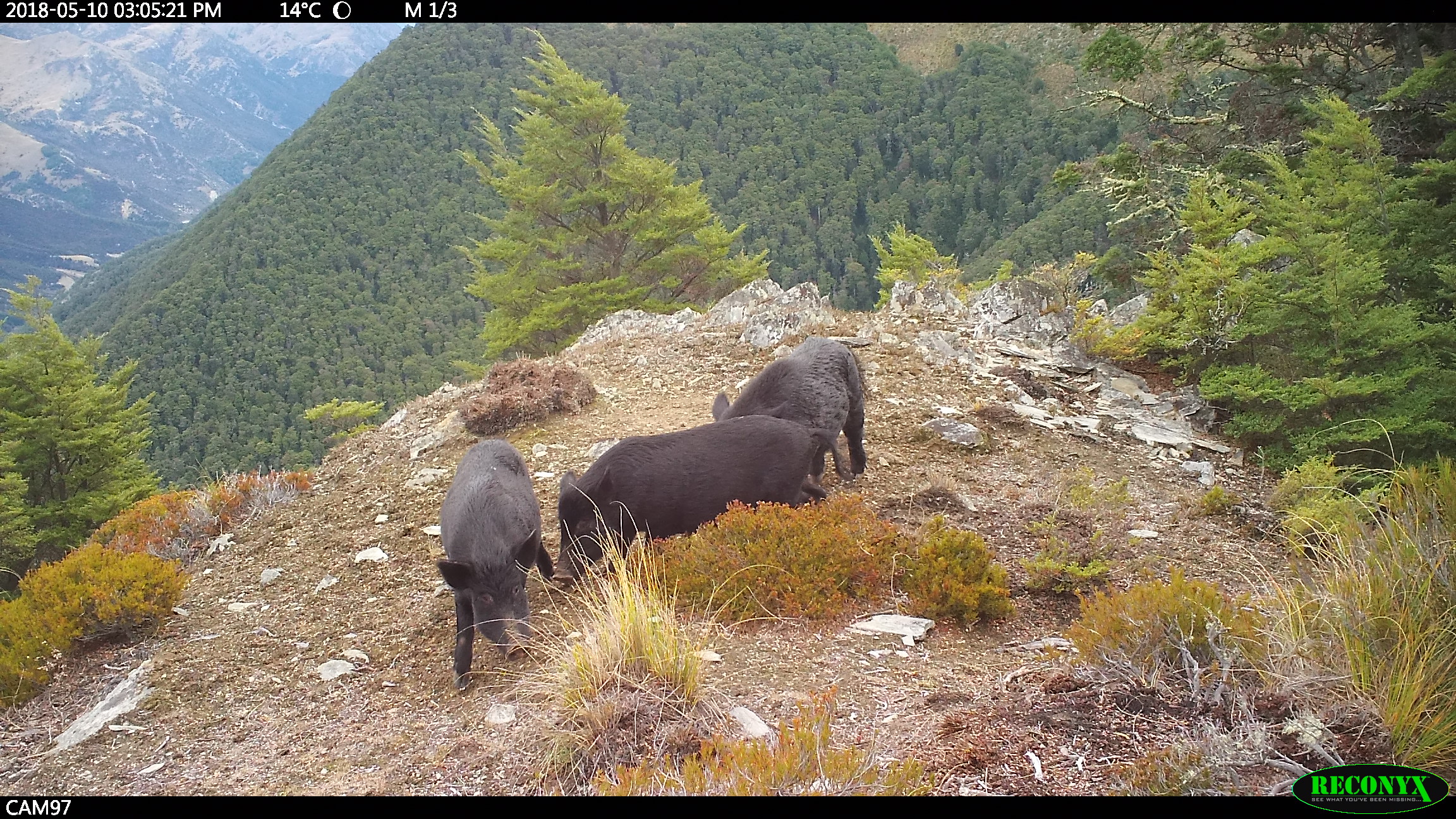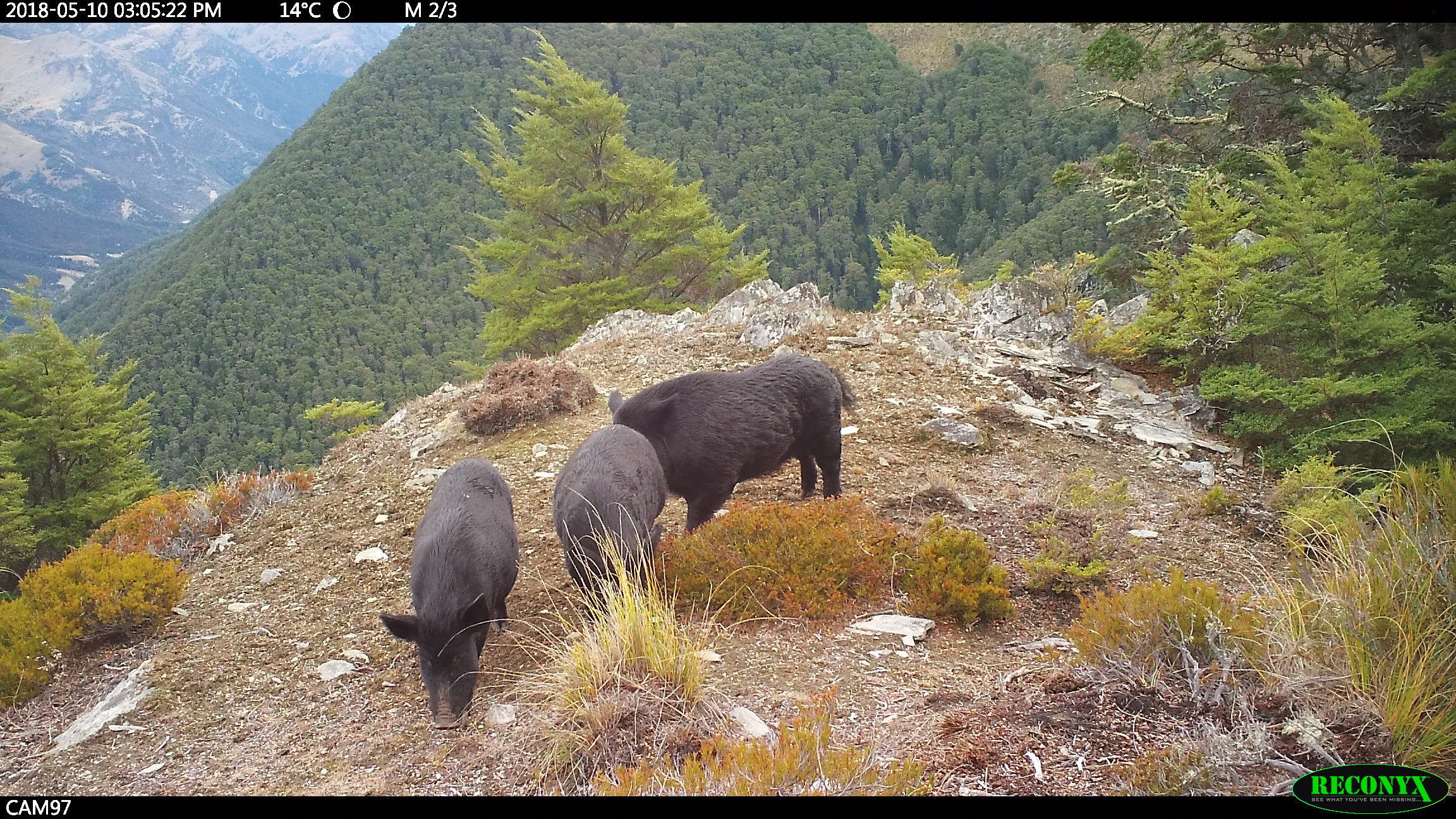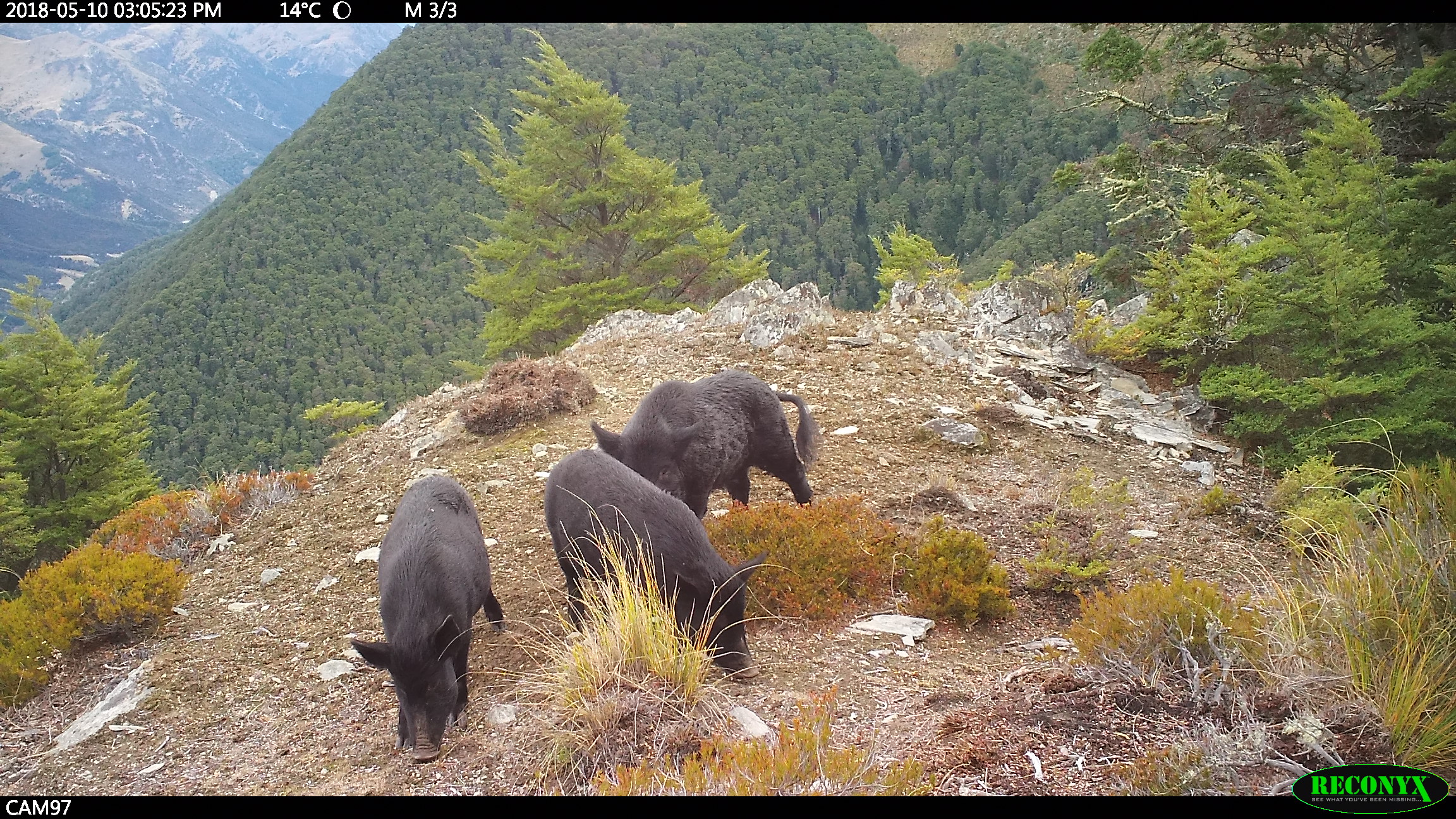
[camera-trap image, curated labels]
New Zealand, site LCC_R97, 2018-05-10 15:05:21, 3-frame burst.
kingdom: Animalia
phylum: Chordata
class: Mammalia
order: Artiodactyla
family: Suidae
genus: Sus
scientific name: Sus scrofa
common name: pig